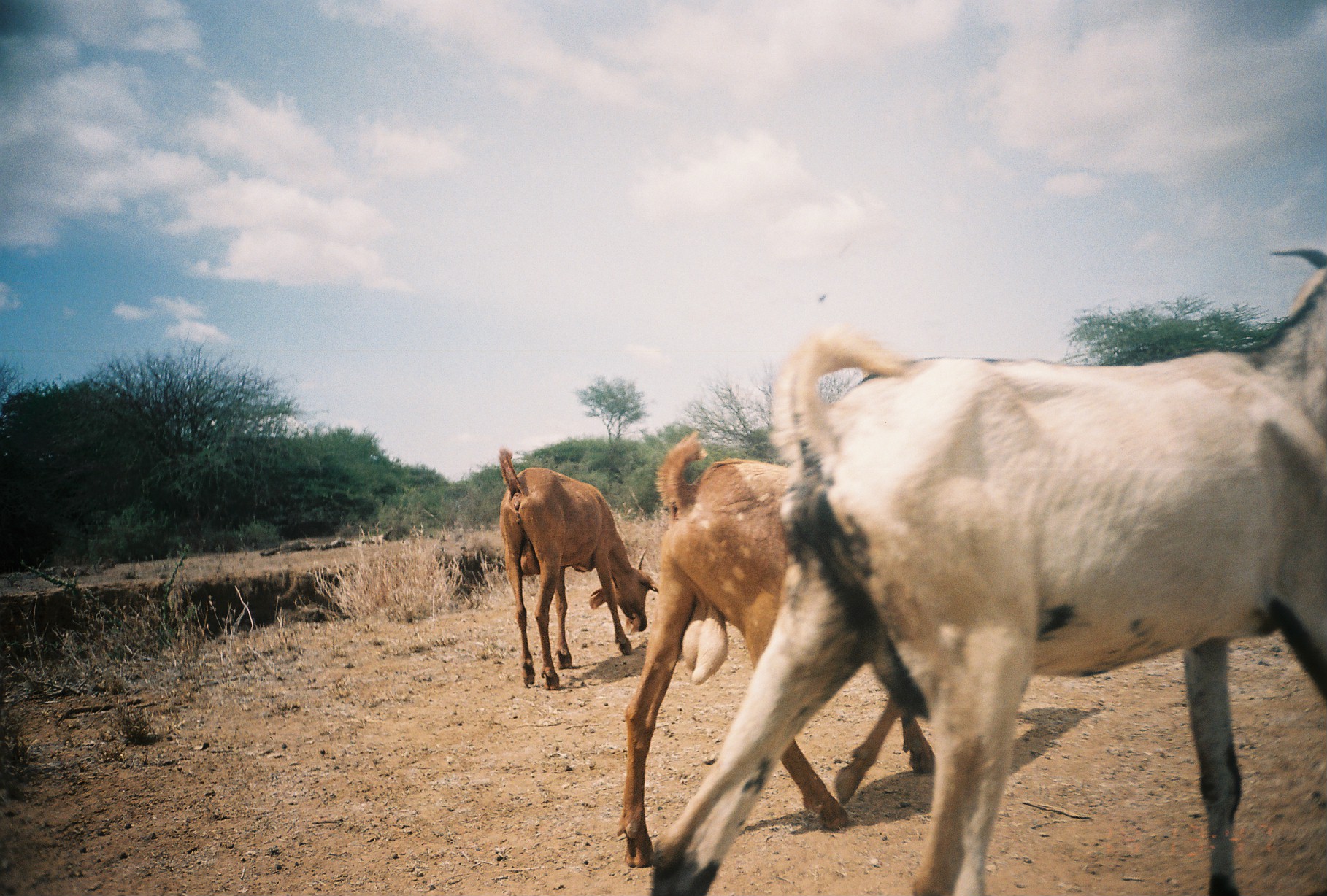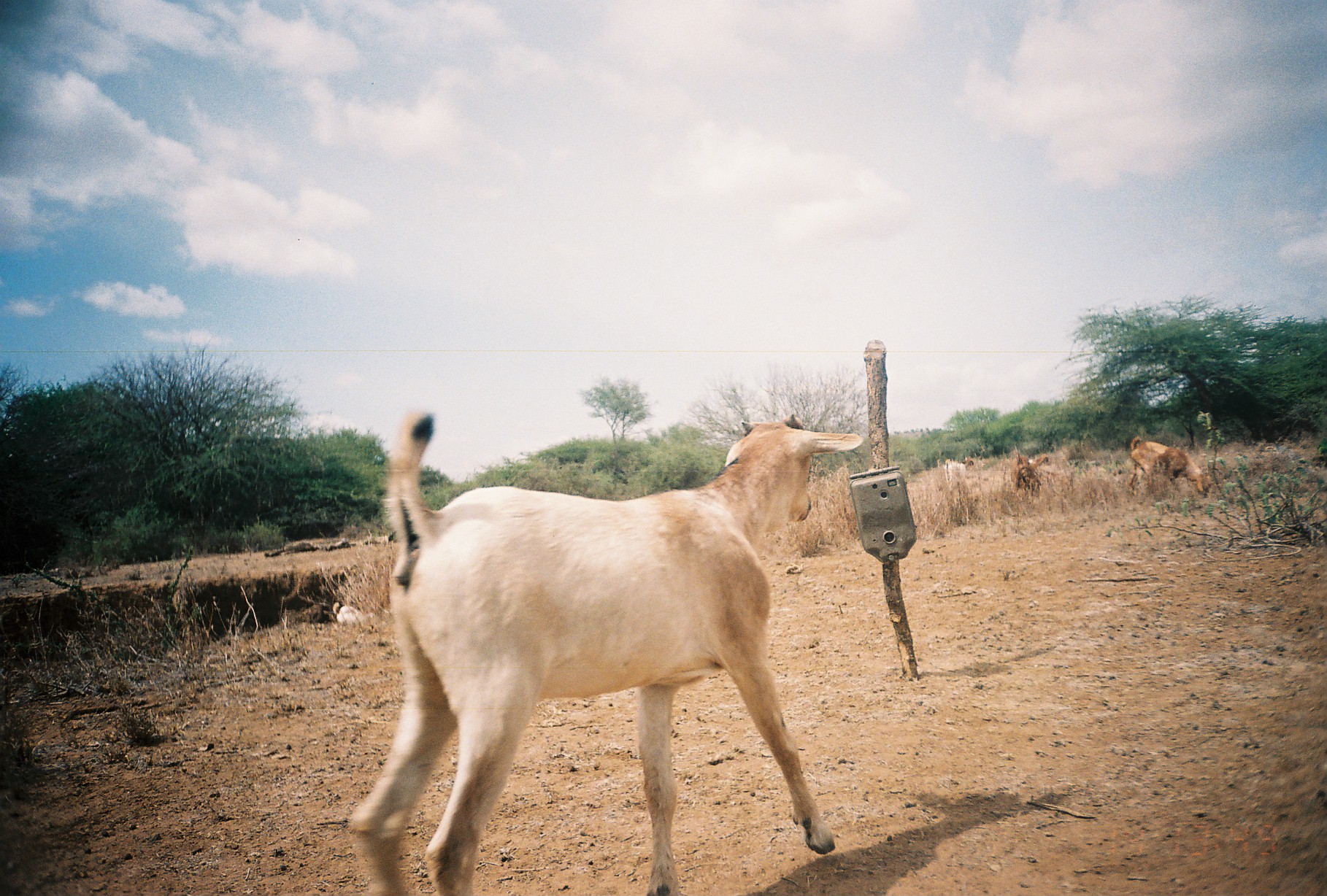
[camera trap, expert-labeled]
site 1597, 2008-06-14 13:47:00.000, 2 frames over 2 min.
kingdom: Animalia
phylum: Chordata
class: Mammalia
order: Artiodactyla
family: Bovidae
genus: Capra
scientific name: Capra aegagrus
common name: wild goat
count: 3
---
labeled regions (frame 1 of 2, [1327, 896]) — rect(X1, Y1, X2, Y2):
capra aegagrus: rect(647, 246, 1327, 896); rect(611, 429, 939, 869); rect(497, 445, 660, 691)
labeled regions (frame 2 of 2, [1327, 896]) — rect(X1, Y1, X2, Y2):
capra aegagrus: rect(344, 408, 865, 896); rect(1127, 435, 1218, 503); rect(1009, 444, 1049, 499); rect(944, 457, 974, 499); rect(1015, 456, 1042, 495)